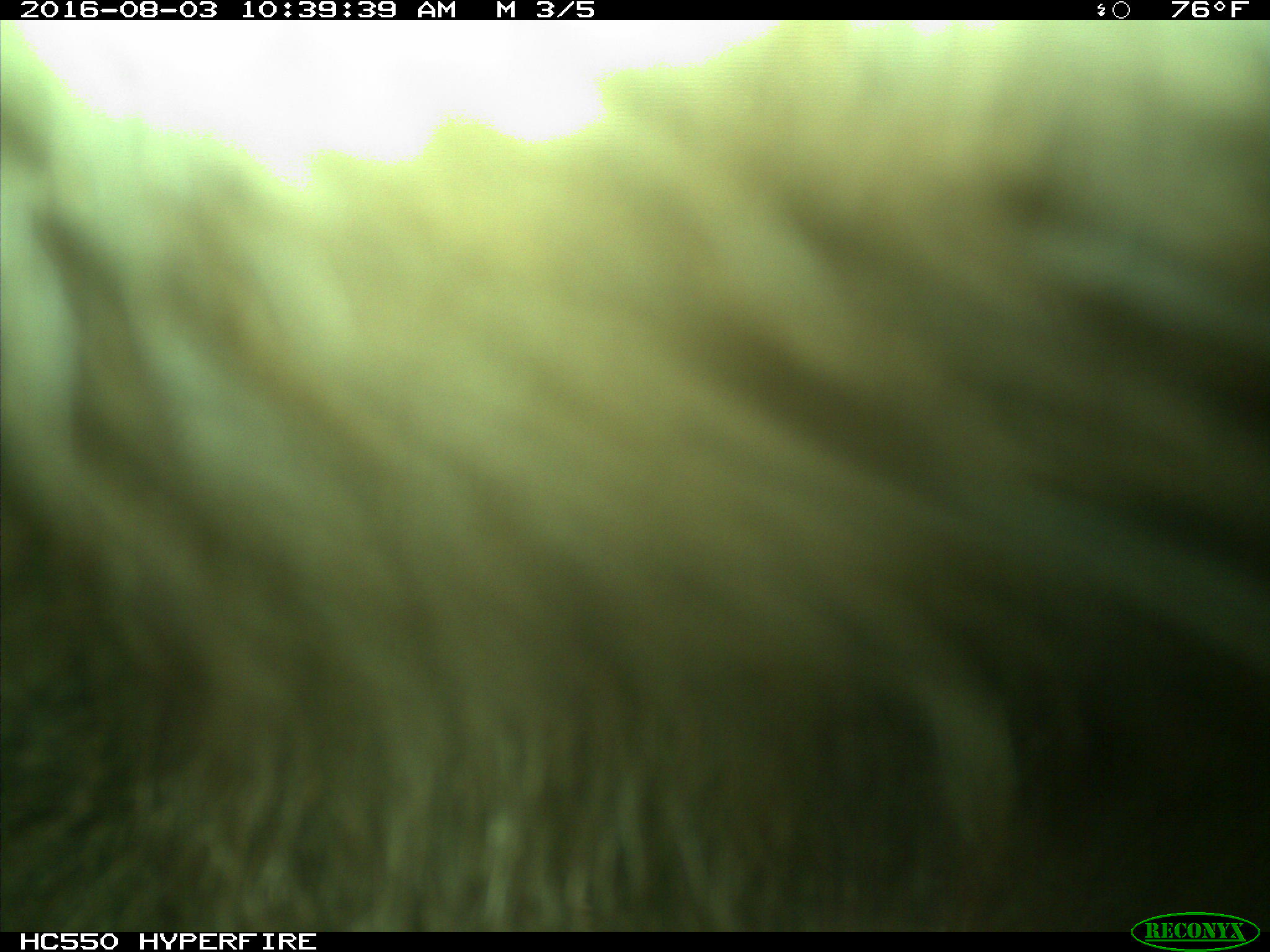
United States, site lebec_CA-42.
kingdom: Animalia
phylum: Chordata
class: Mammalia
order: Carnivora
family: Ursidae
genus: Ursus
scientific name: Ursus americanus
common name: american black bear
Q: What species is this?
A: Ursus americanus (american black bear).